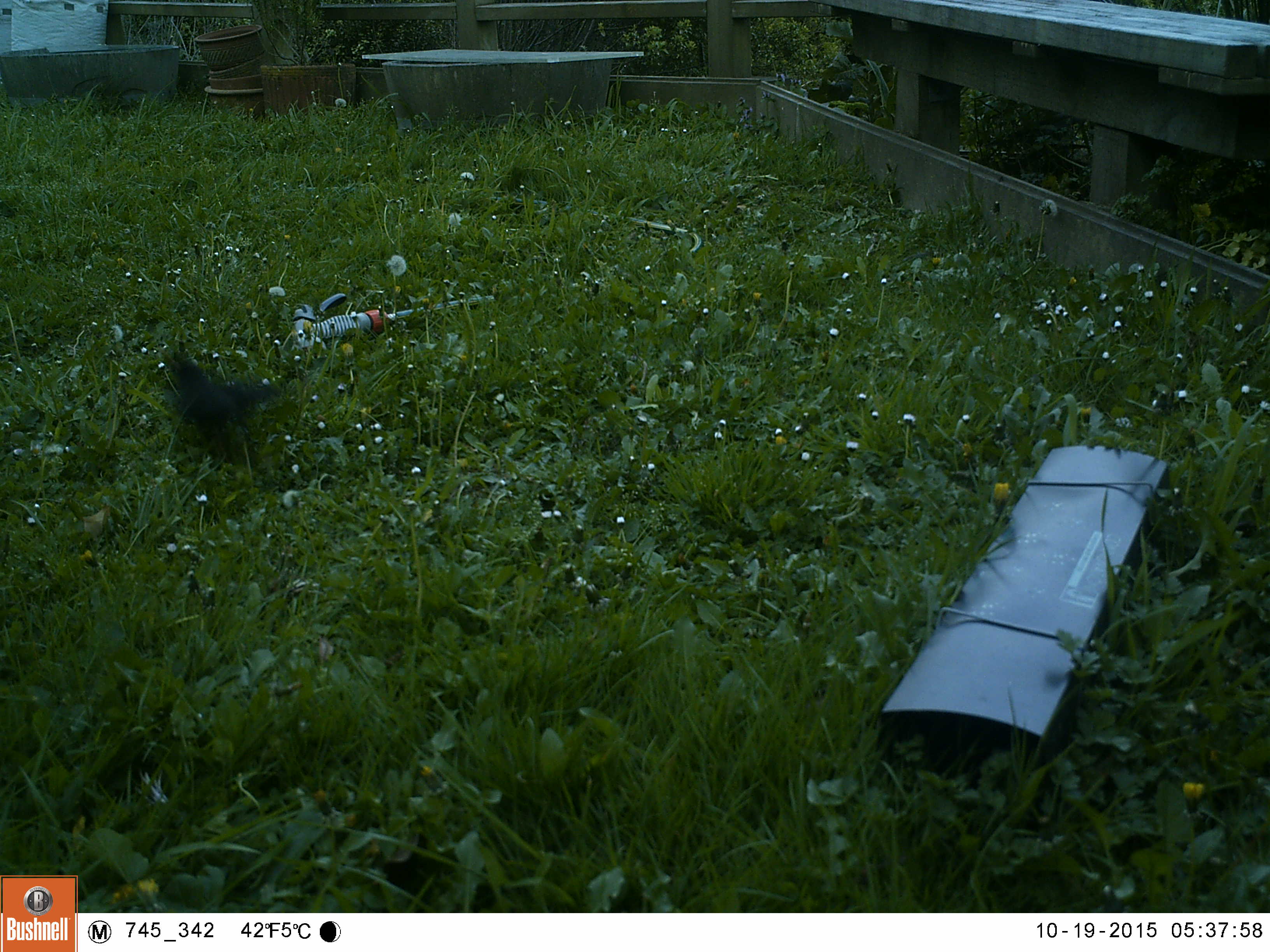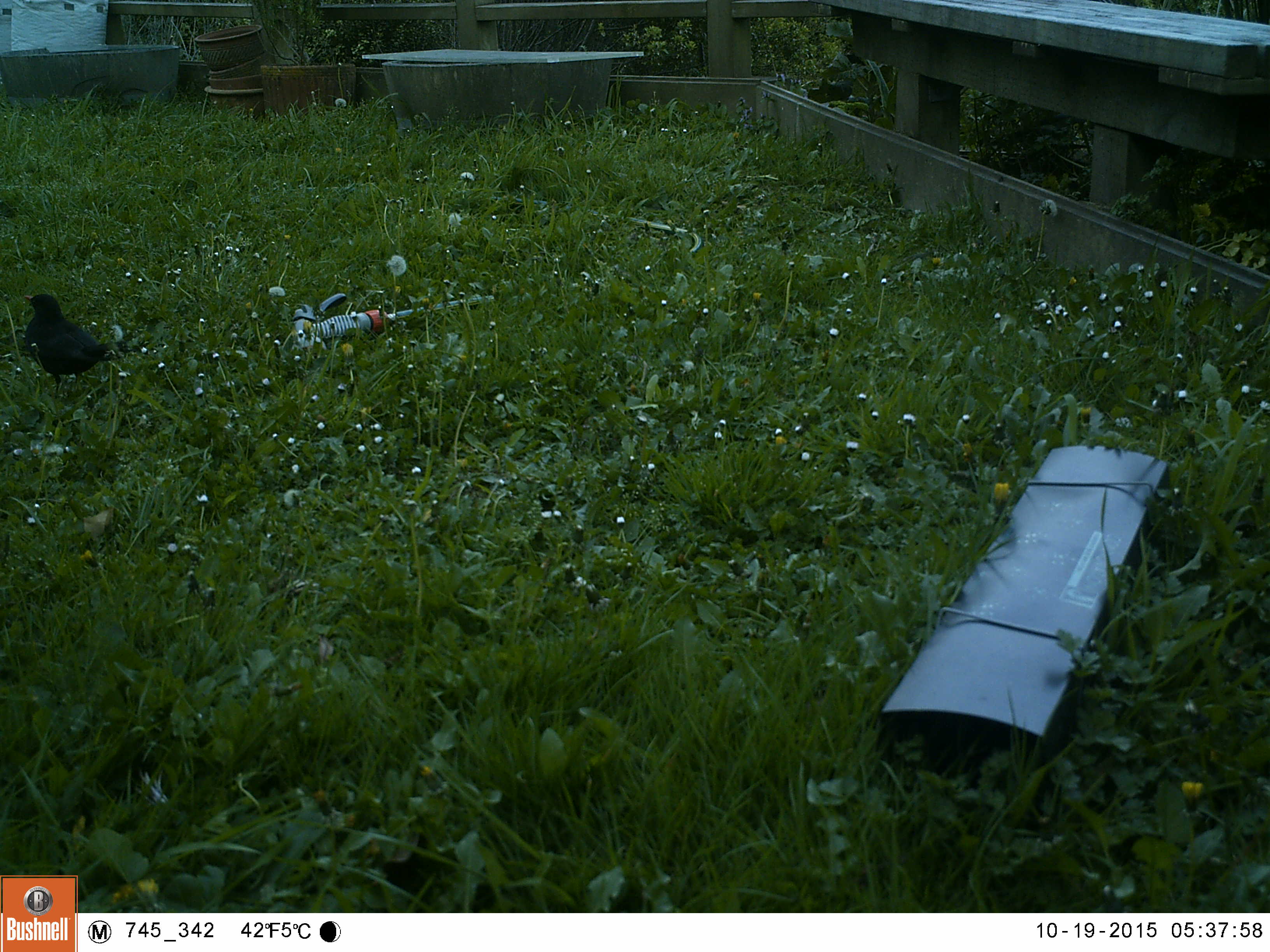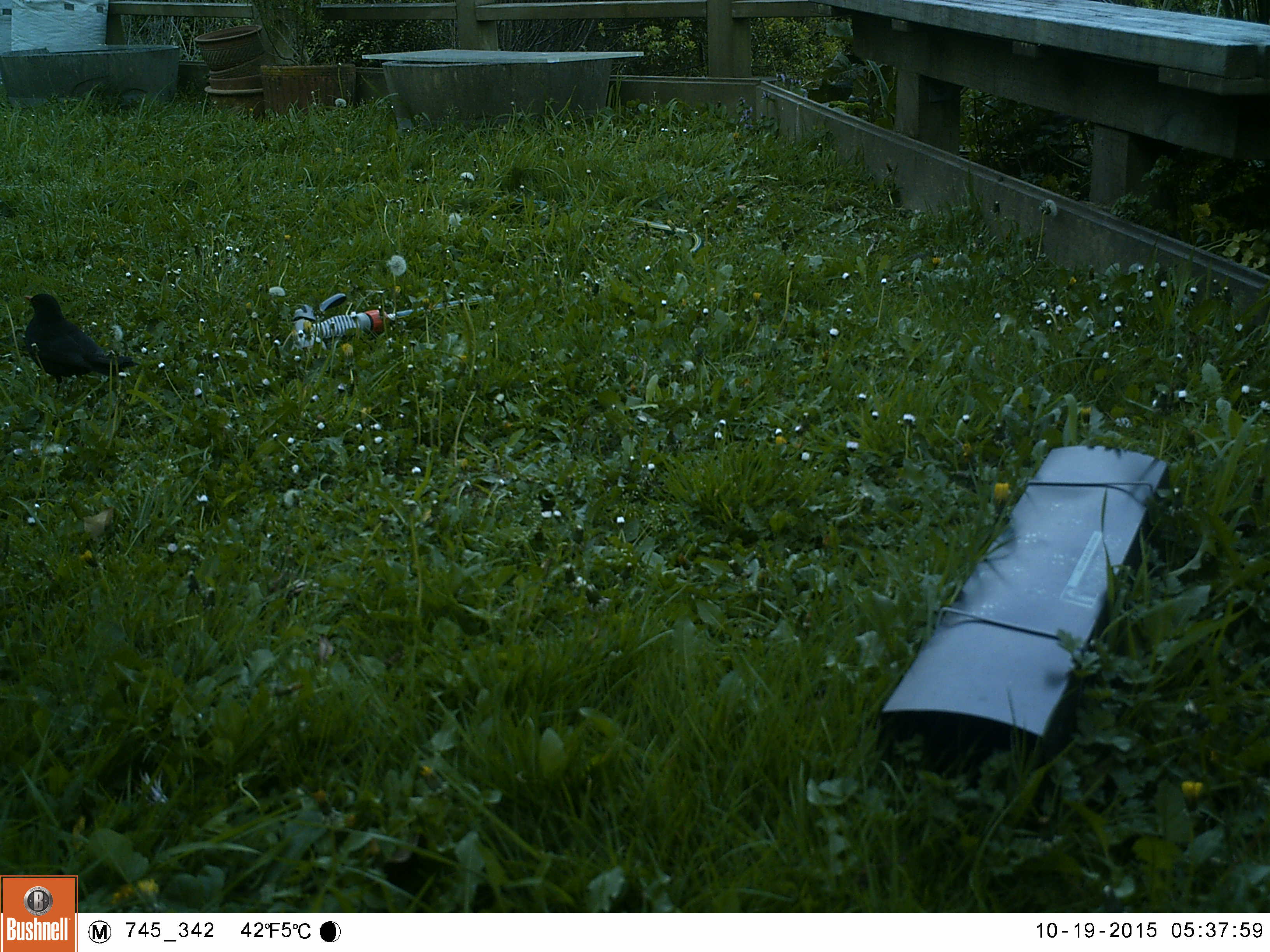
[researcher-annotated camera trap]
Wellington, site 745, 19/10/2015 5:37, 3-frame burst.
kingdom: Animalia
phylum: Chordata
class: Aves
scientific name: Aves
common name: bird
Bird (Aves).